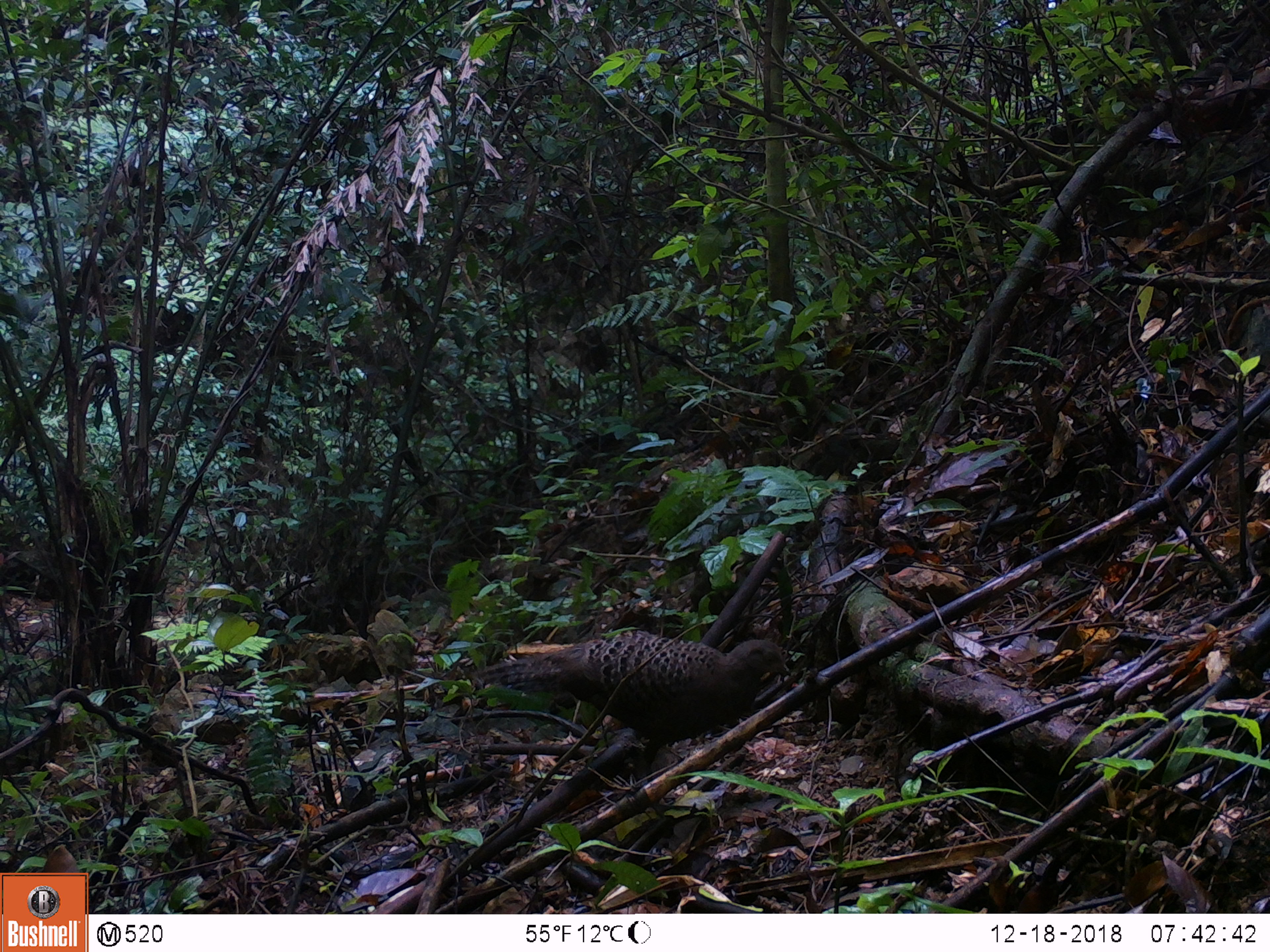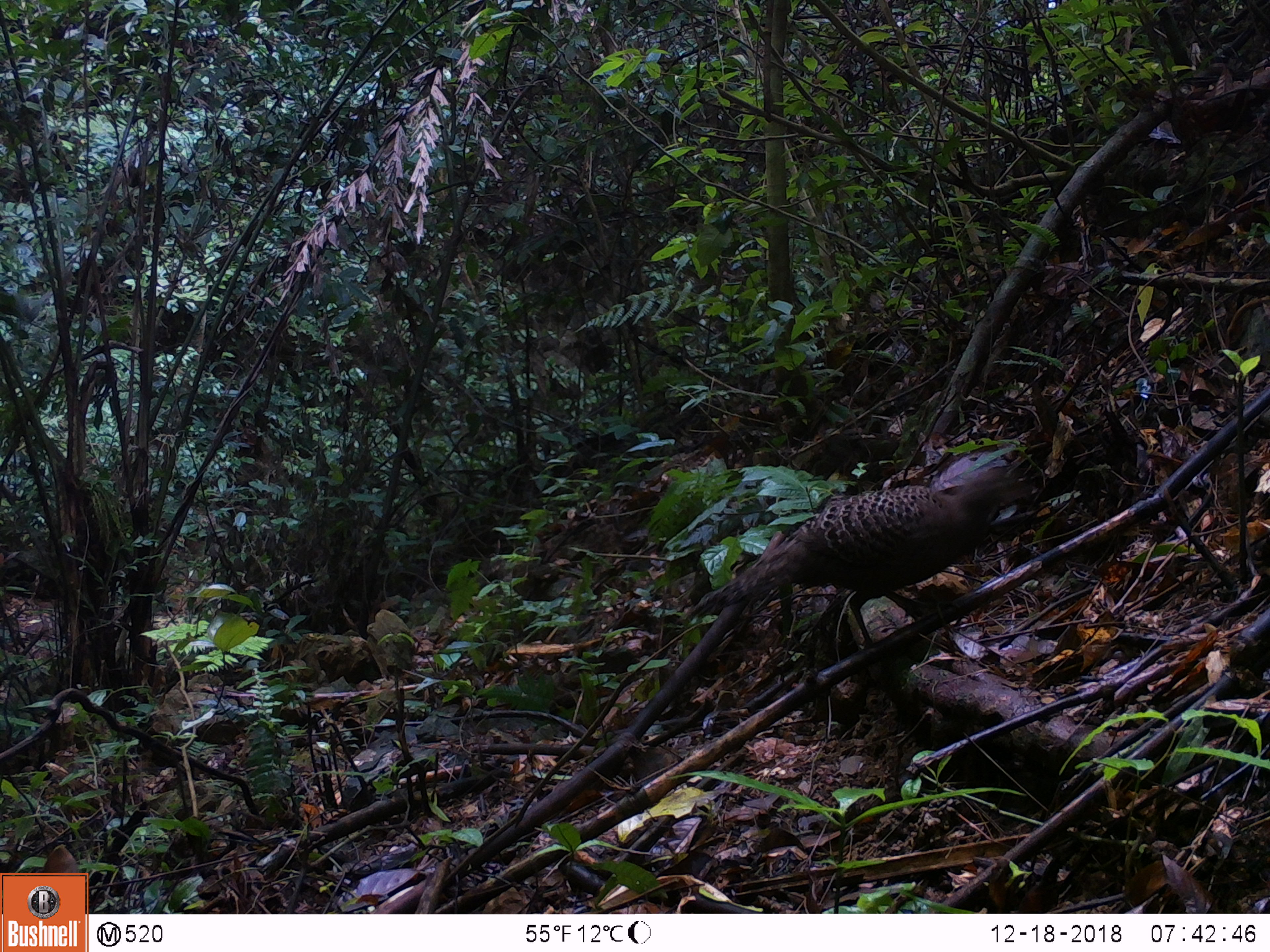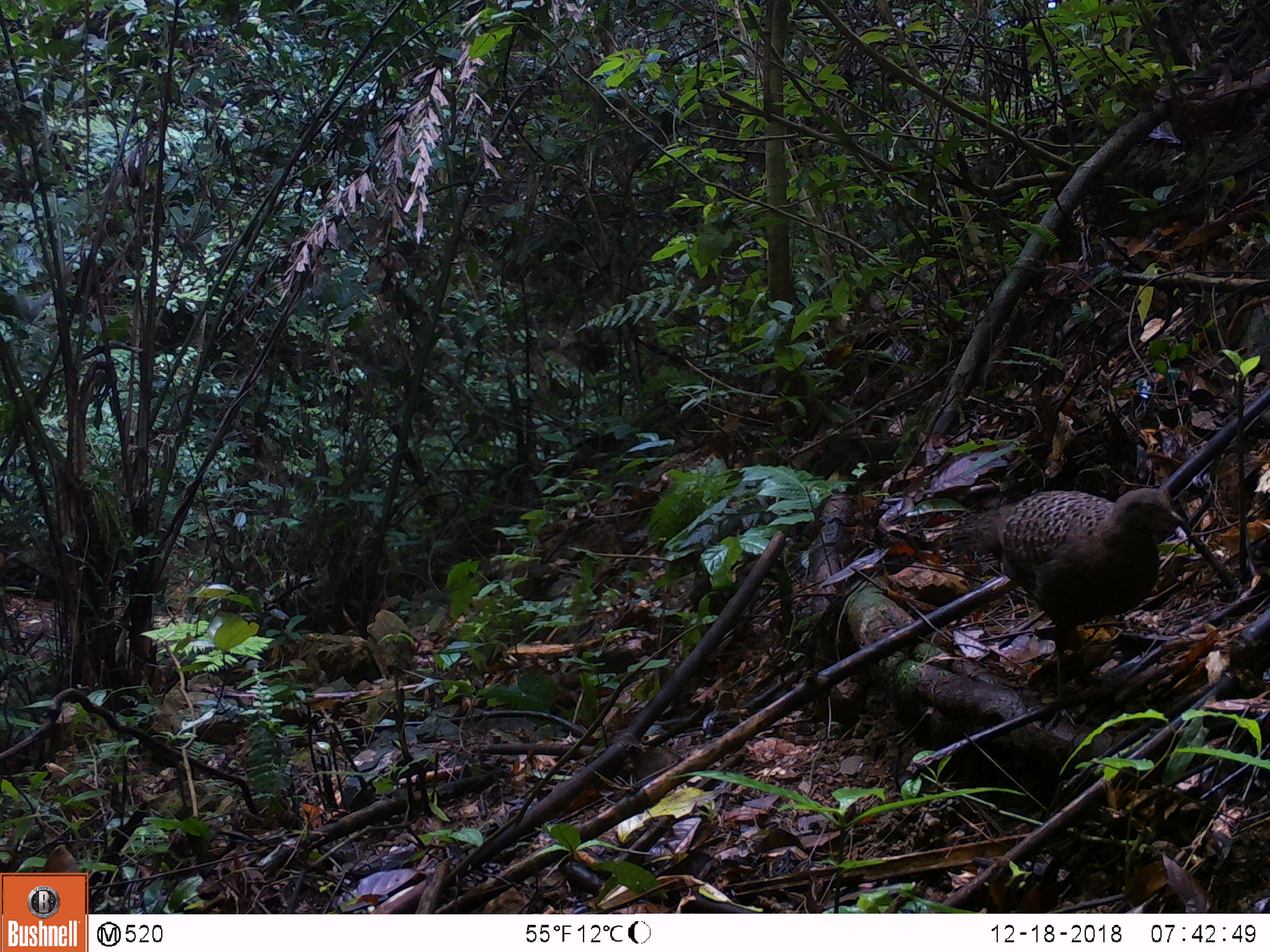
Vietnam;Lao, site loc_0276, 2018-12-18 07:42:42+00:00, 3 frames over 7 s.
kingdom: Animalia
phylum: Chordata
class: Aves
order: Galliformes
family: Phasianidae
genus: Polyplectron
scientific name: Polyplectron bicalcaratum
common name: gray peacock-pheasant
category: grey peacock pheasant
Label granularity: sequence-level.